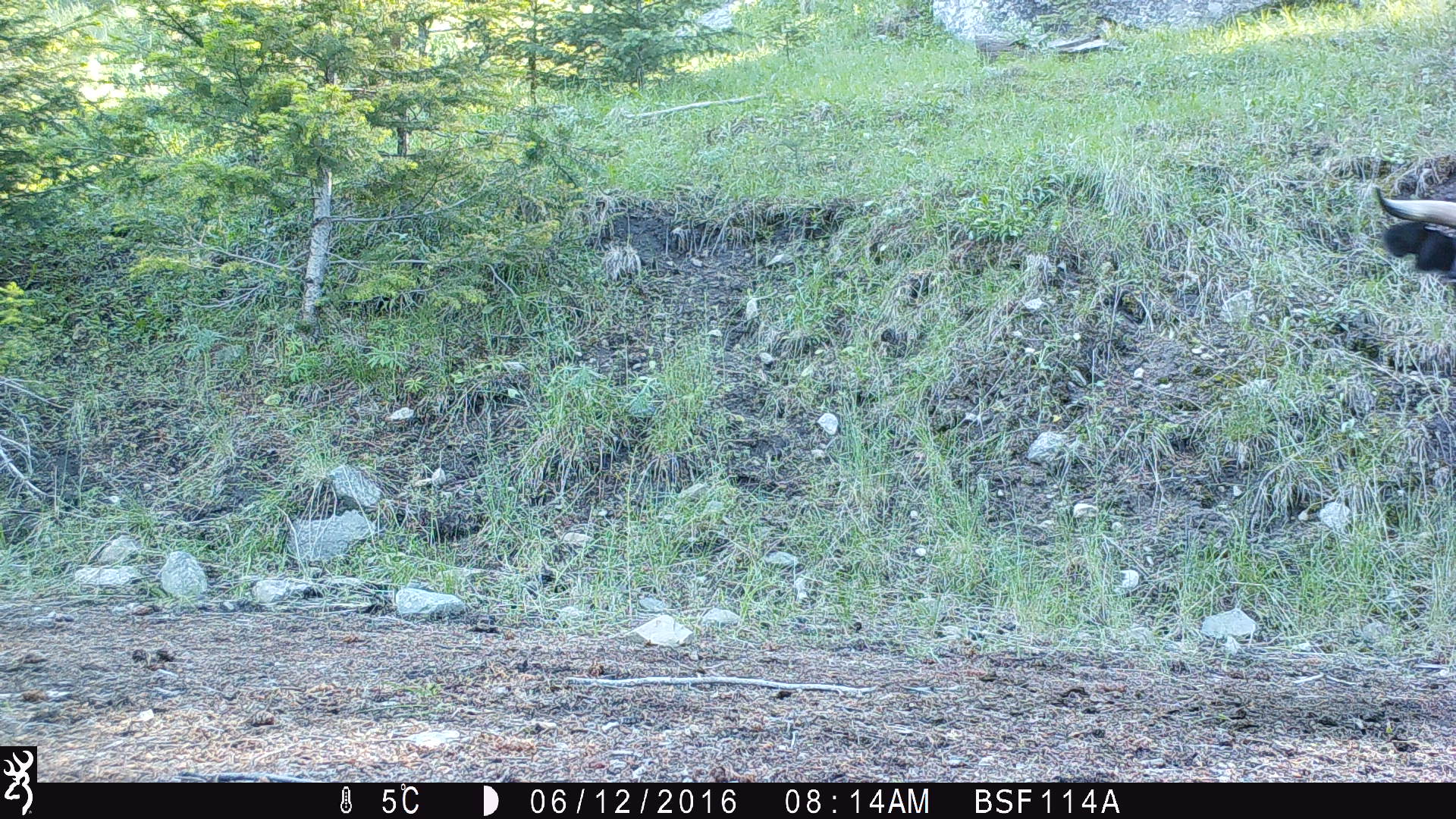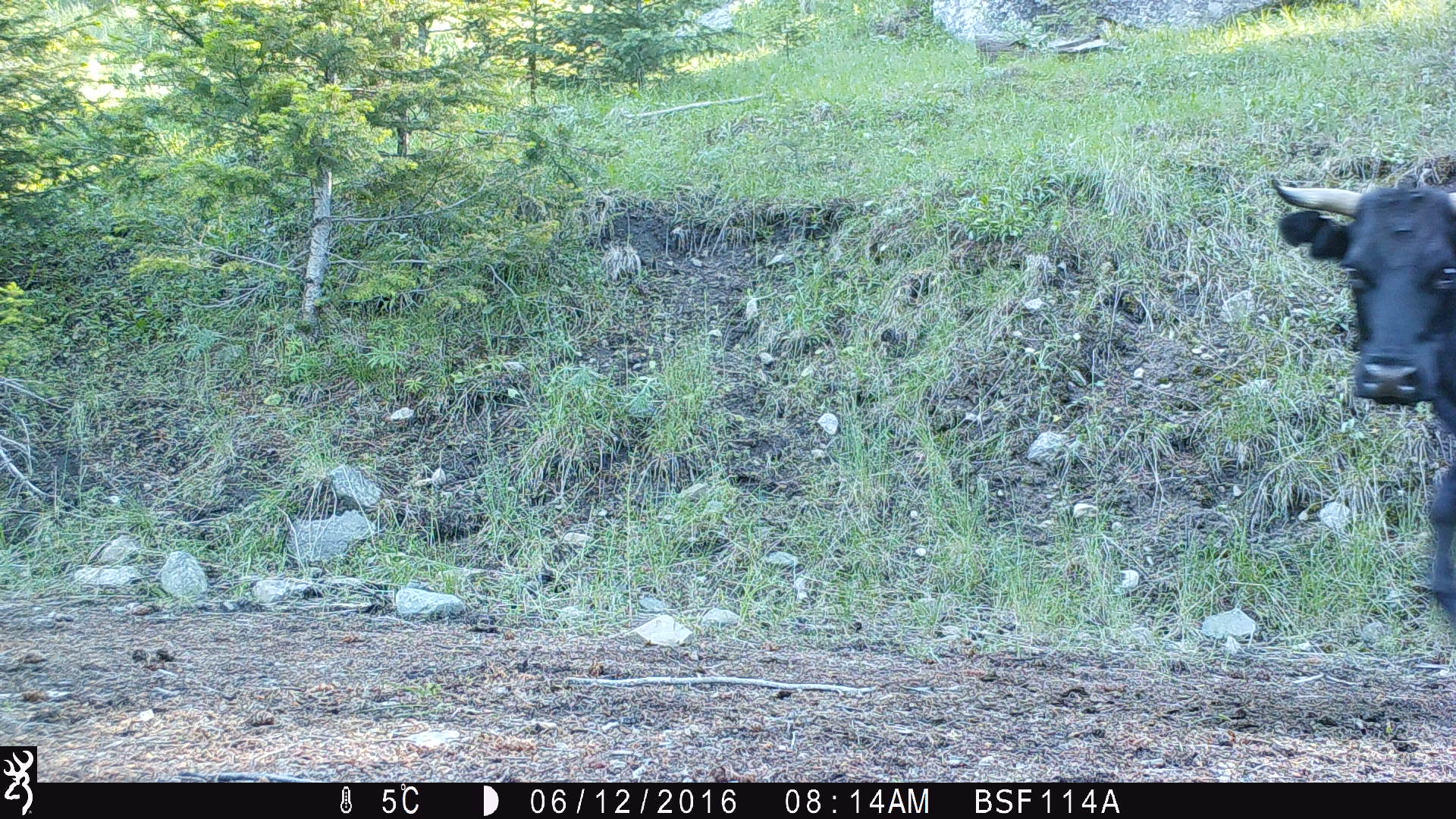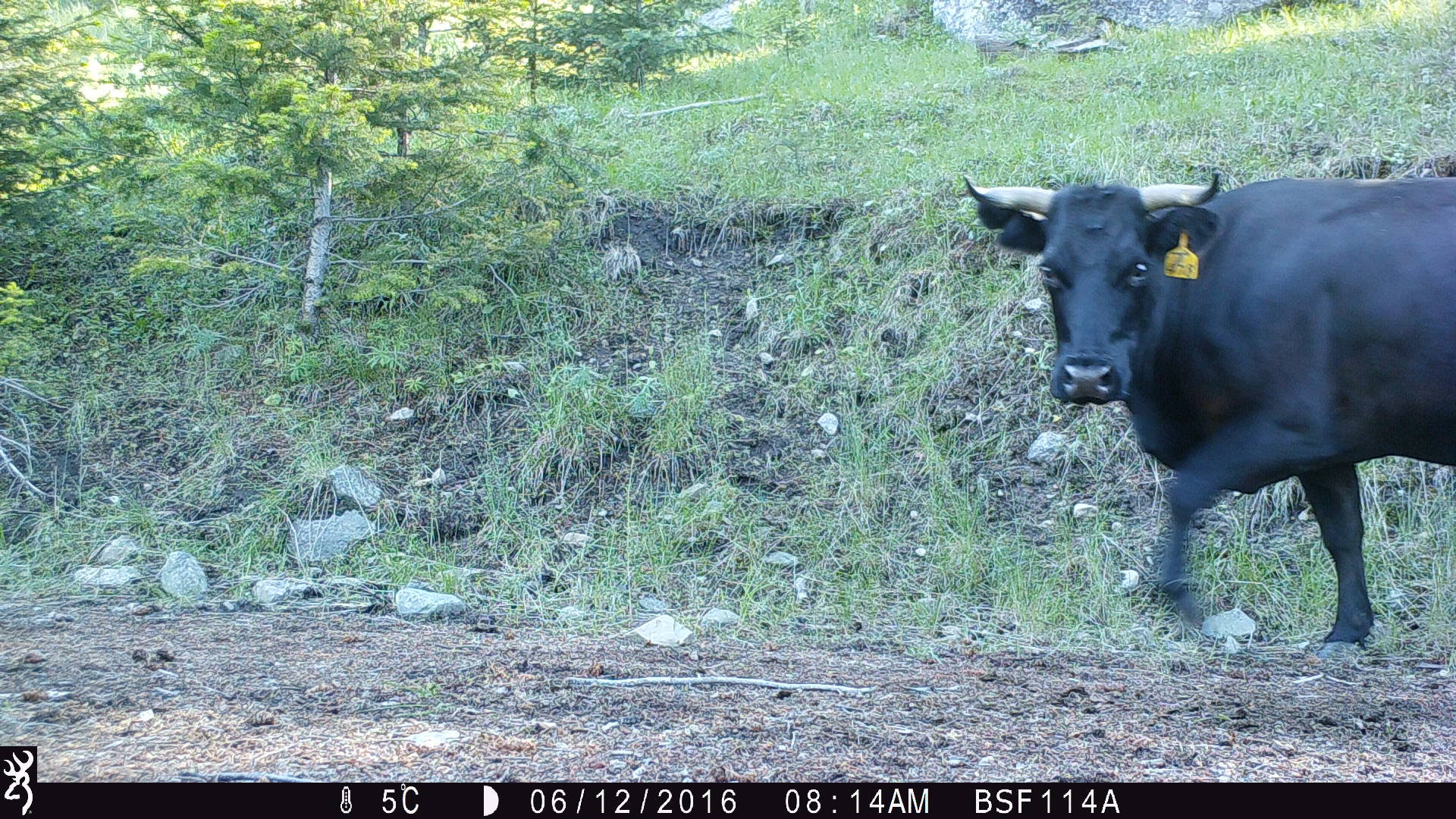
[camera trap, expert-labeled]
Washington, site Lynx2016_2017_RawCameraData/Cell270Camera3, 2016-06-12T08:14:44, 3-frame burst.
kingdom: Animalia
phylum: Chordata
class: Mammalia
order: Artiodactyla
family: Bovidae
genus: Bos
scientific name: Bos taurus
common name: domestic cattle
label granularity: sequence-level